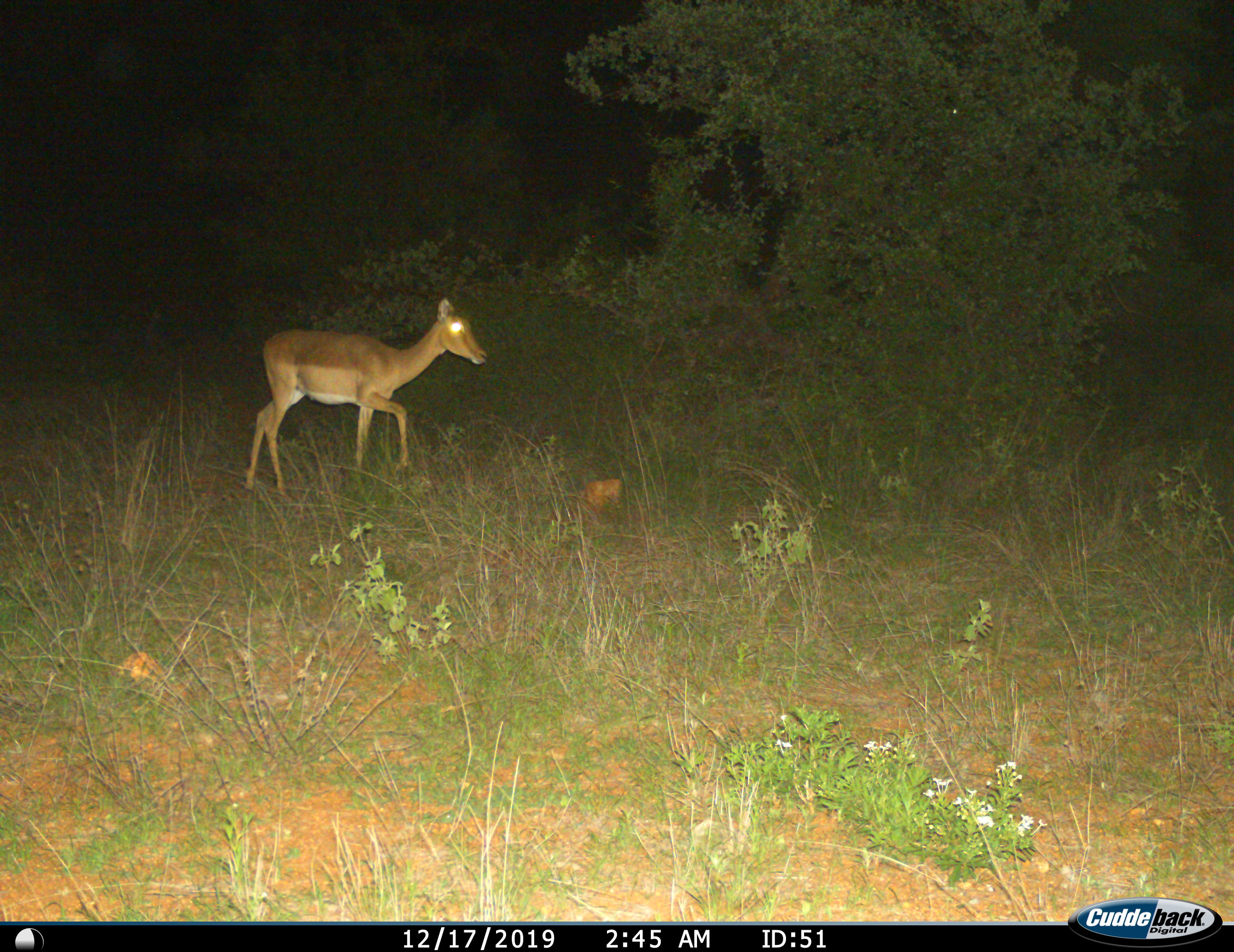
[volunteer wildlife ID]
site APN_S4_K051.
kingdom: Animalia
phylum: Chordata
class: Mammalia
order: Artiodactyla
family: Bovidae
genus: Aepyceros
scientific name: Aepyceros melampus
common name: impala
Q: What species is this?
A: Impala (Aepyceros melampus).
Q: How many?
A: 1.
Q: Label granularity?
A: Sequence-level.